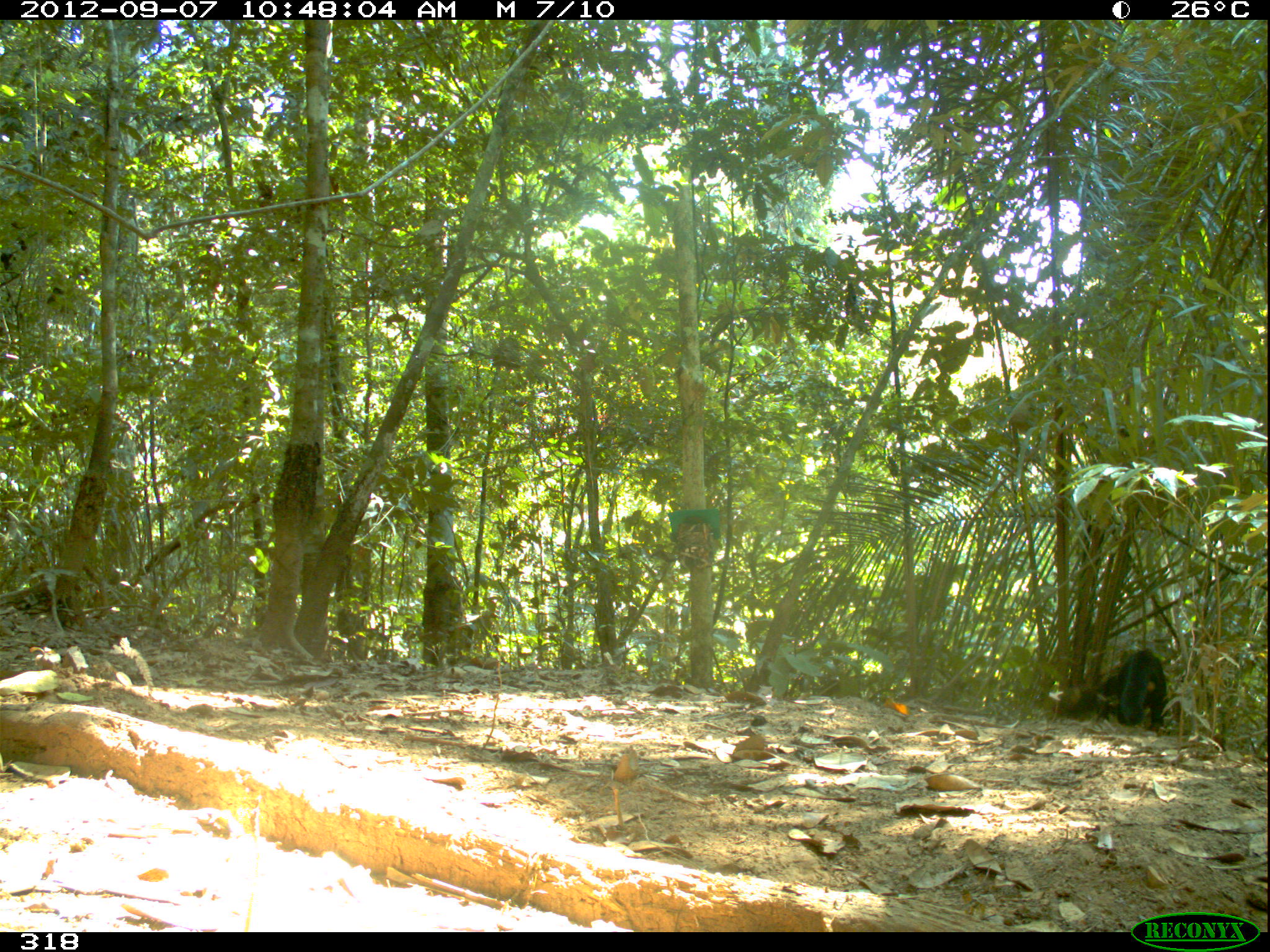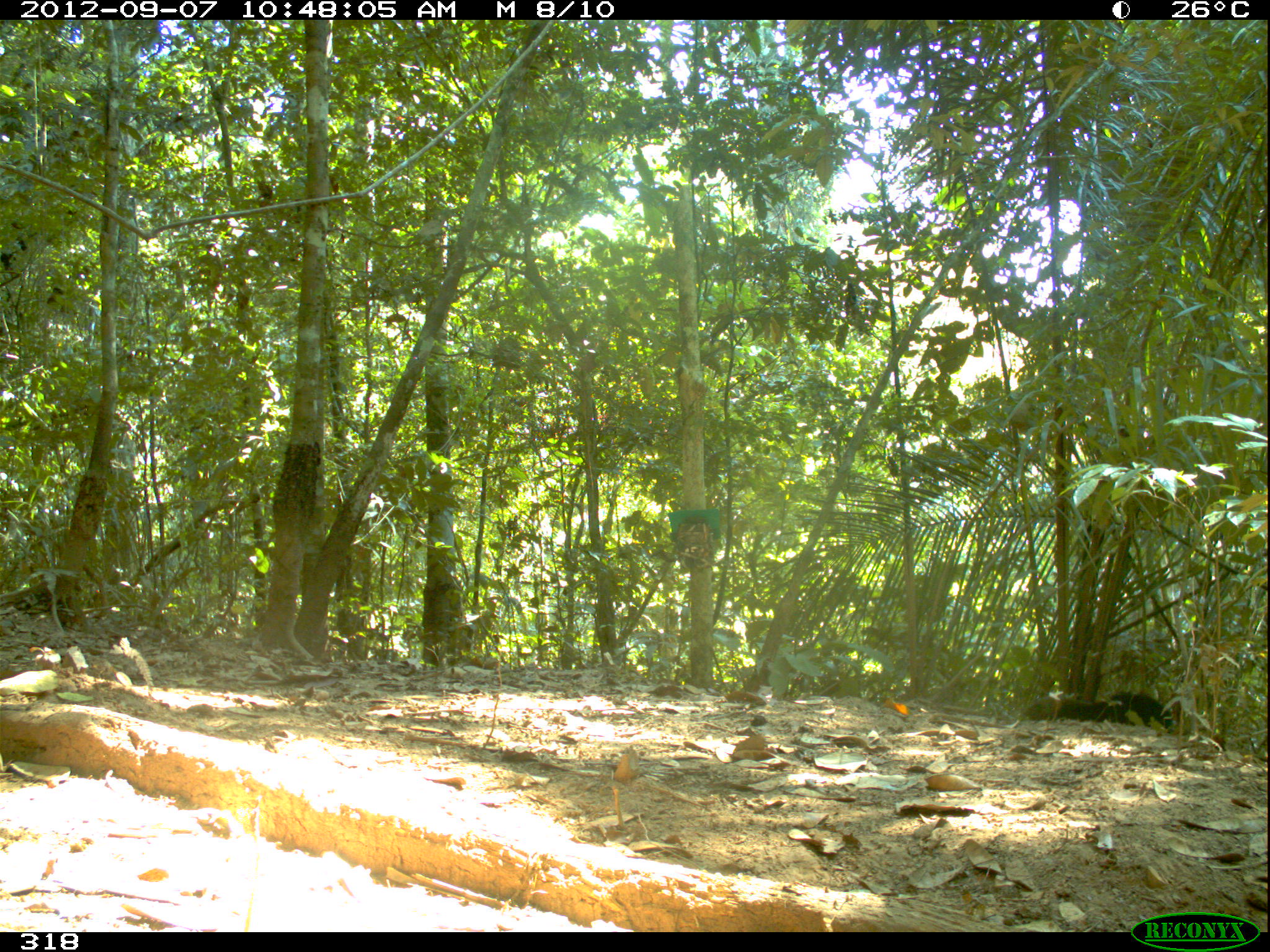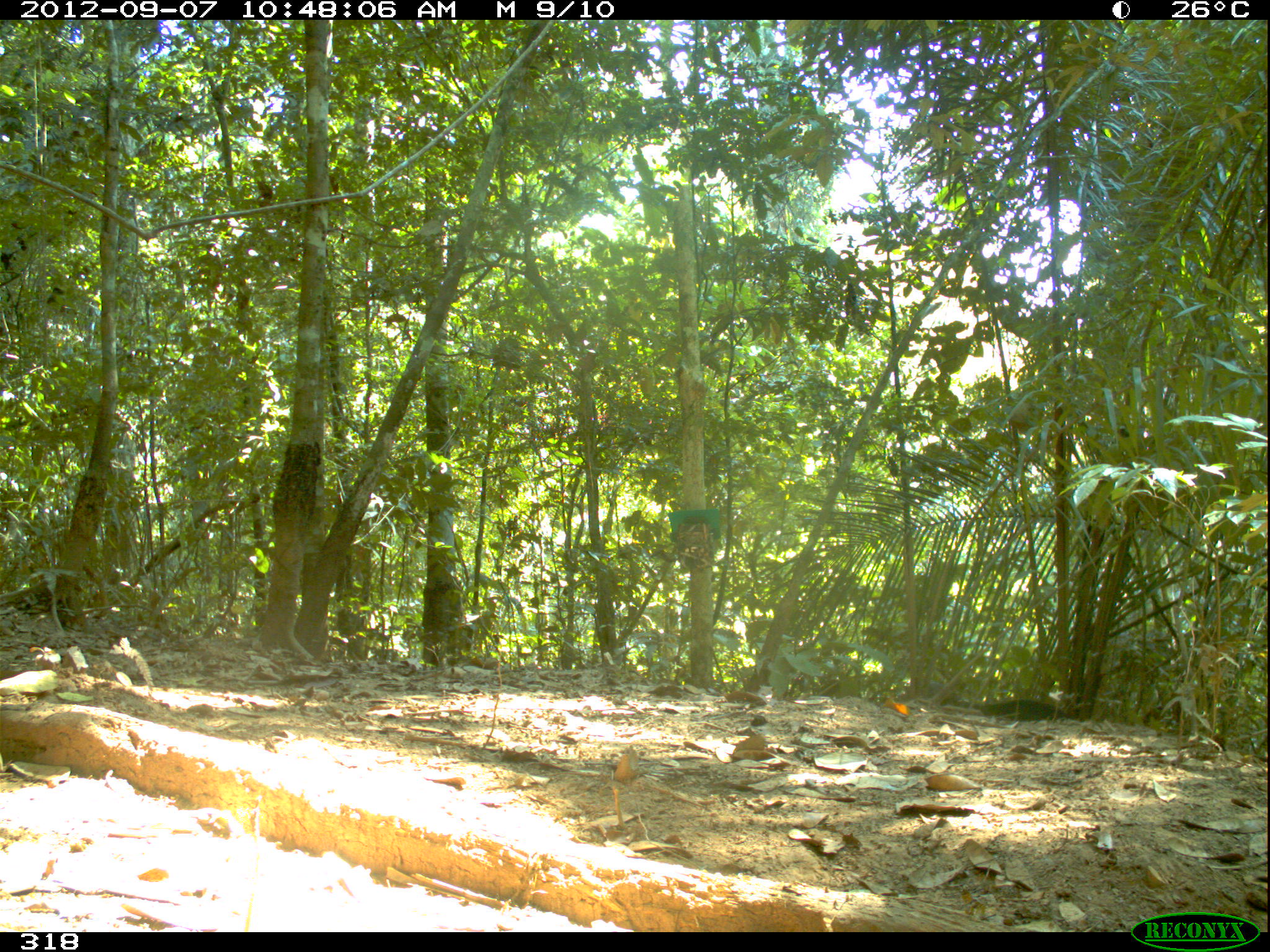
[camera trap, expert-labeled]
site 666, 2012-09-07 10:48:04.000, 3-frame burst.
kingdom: Animalia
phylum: Chordata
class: Mammalia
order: Carnivora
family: Mustelidae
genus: Eira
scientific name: Eira barbara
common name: tayra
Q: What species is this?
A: Eira barbara (tayra).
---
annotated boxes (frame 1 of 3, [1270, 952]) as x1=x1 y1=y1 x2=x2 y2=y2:
eira barbara: x1=1068 y1=648 x2=1169 y2=732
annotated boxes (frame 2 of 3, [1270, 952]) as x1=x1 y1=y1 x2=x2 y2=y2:
eira barbara: x1=1021 y1=689 x2=1178 y2=733